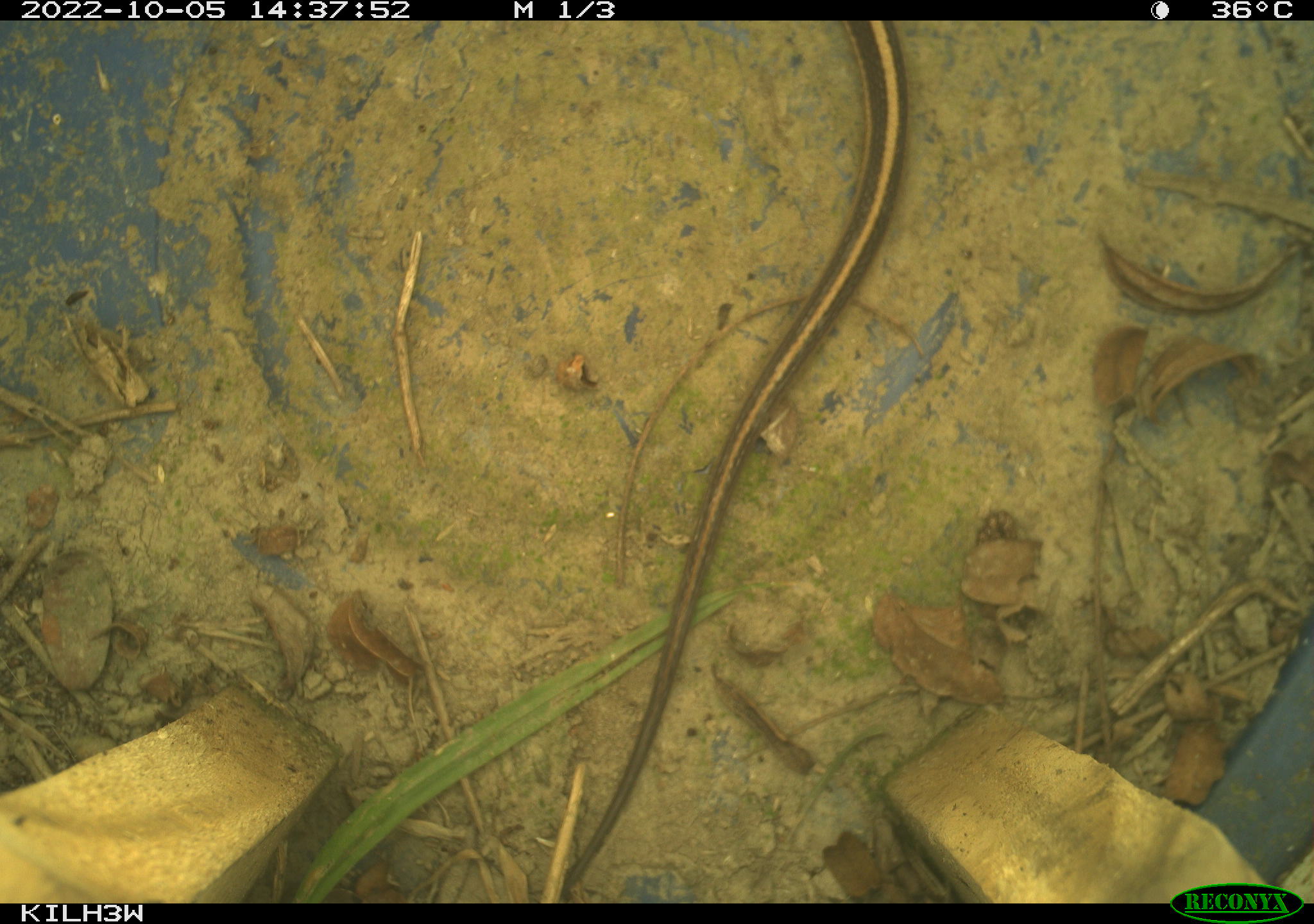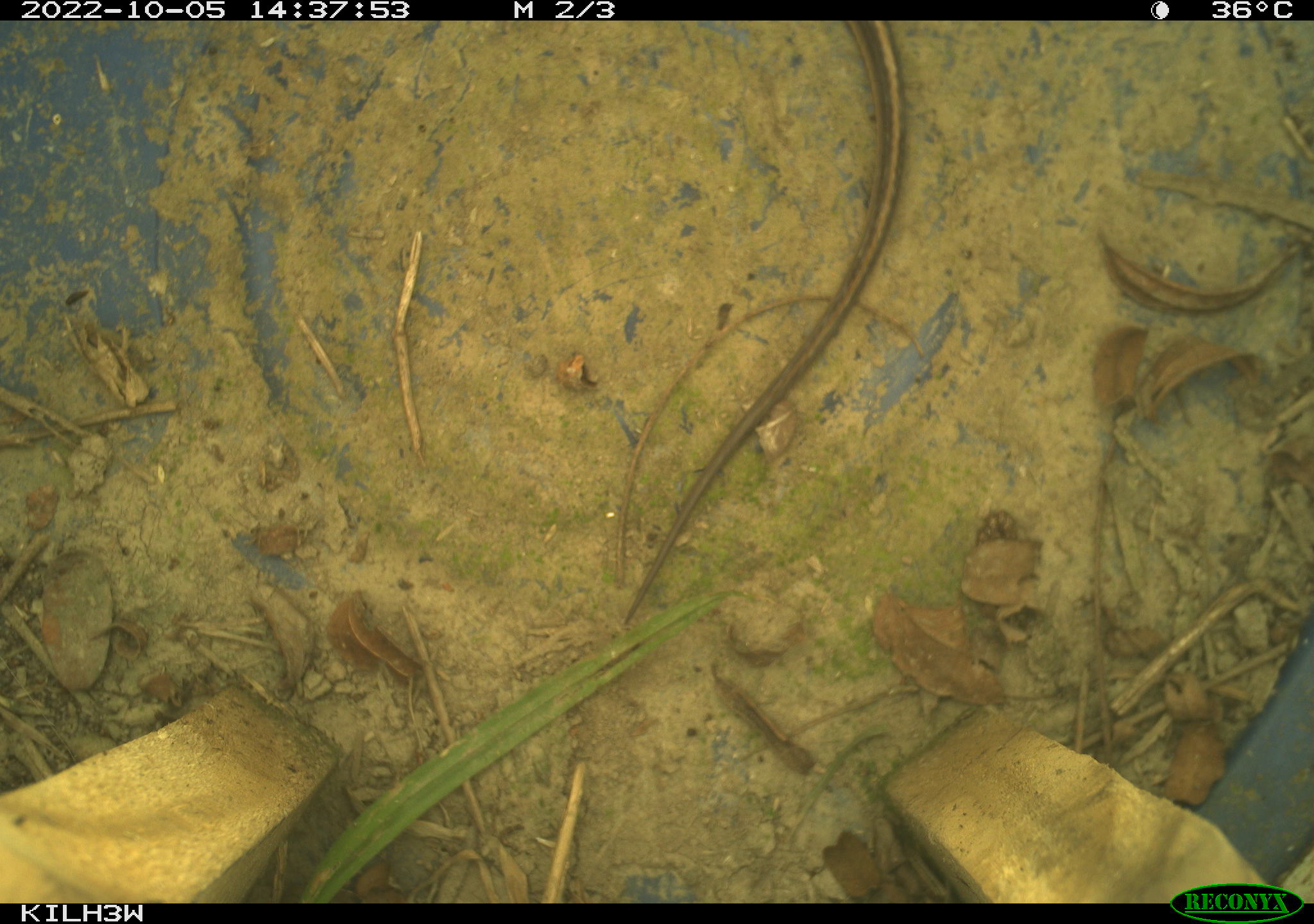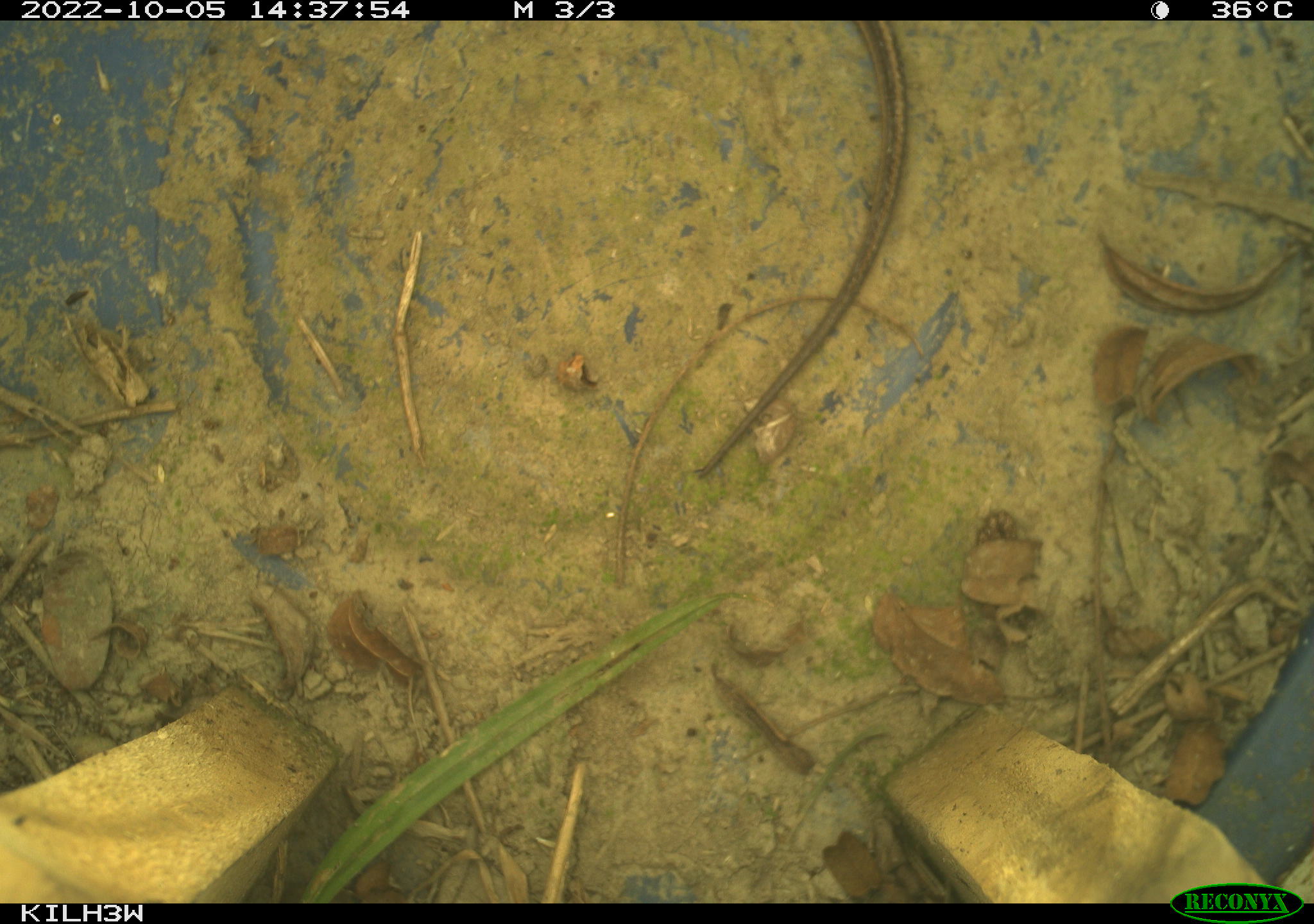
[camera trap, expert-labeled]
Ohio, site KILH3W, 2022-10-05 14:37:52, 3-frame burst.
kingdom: Animalia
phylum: Chordata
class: Reptilia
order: Squamata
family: Colubridae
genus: Thamnophis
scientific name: Thamnophis sirtalis sirtalis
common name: eastern gartersnake